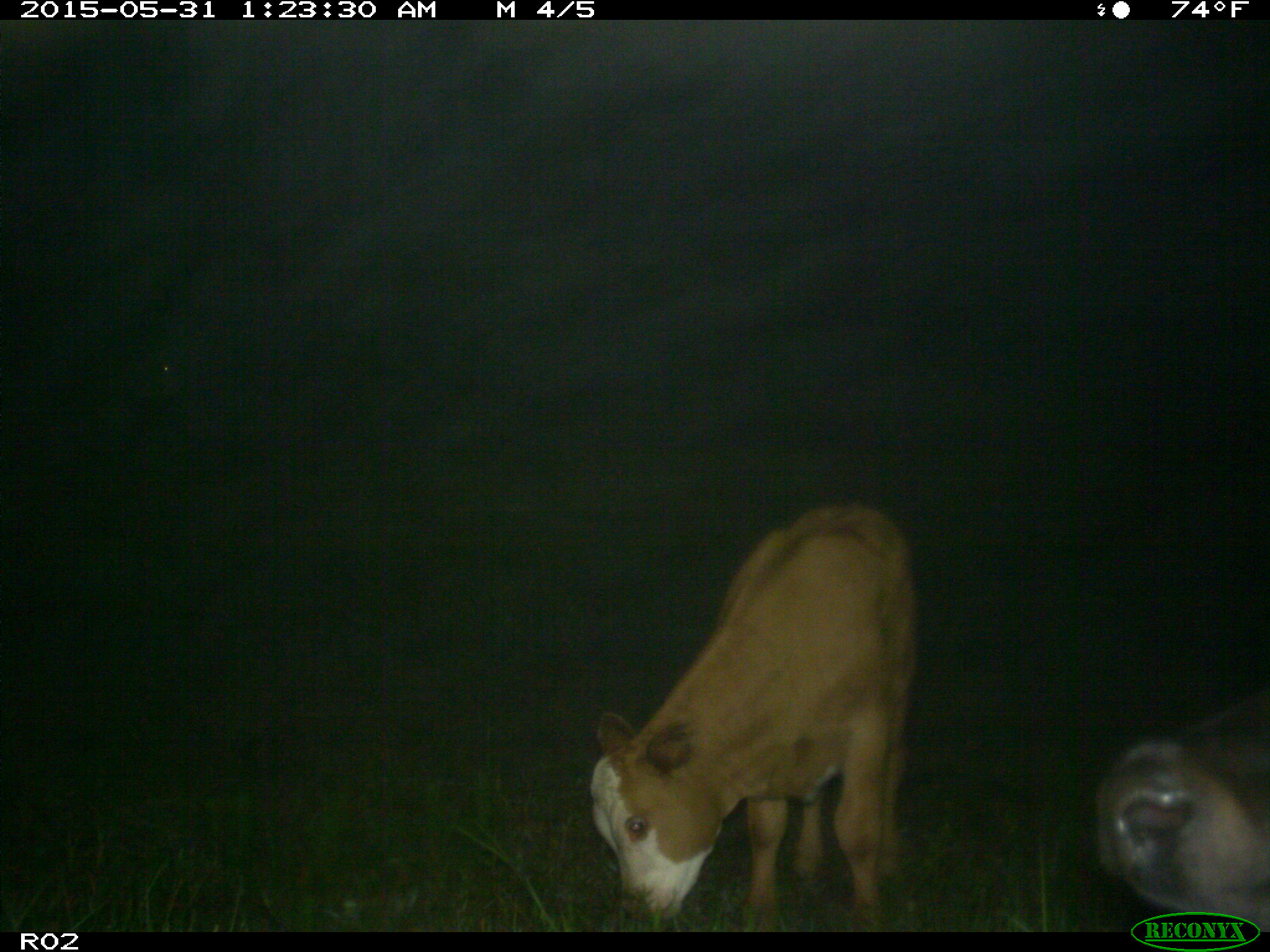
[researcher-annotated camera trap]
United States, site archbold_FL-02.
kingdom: Animalia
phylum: Chordata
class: Mammalia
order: Artiodactyla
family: Bovidae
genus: Bos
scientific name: Bos taurus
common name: domestic cow